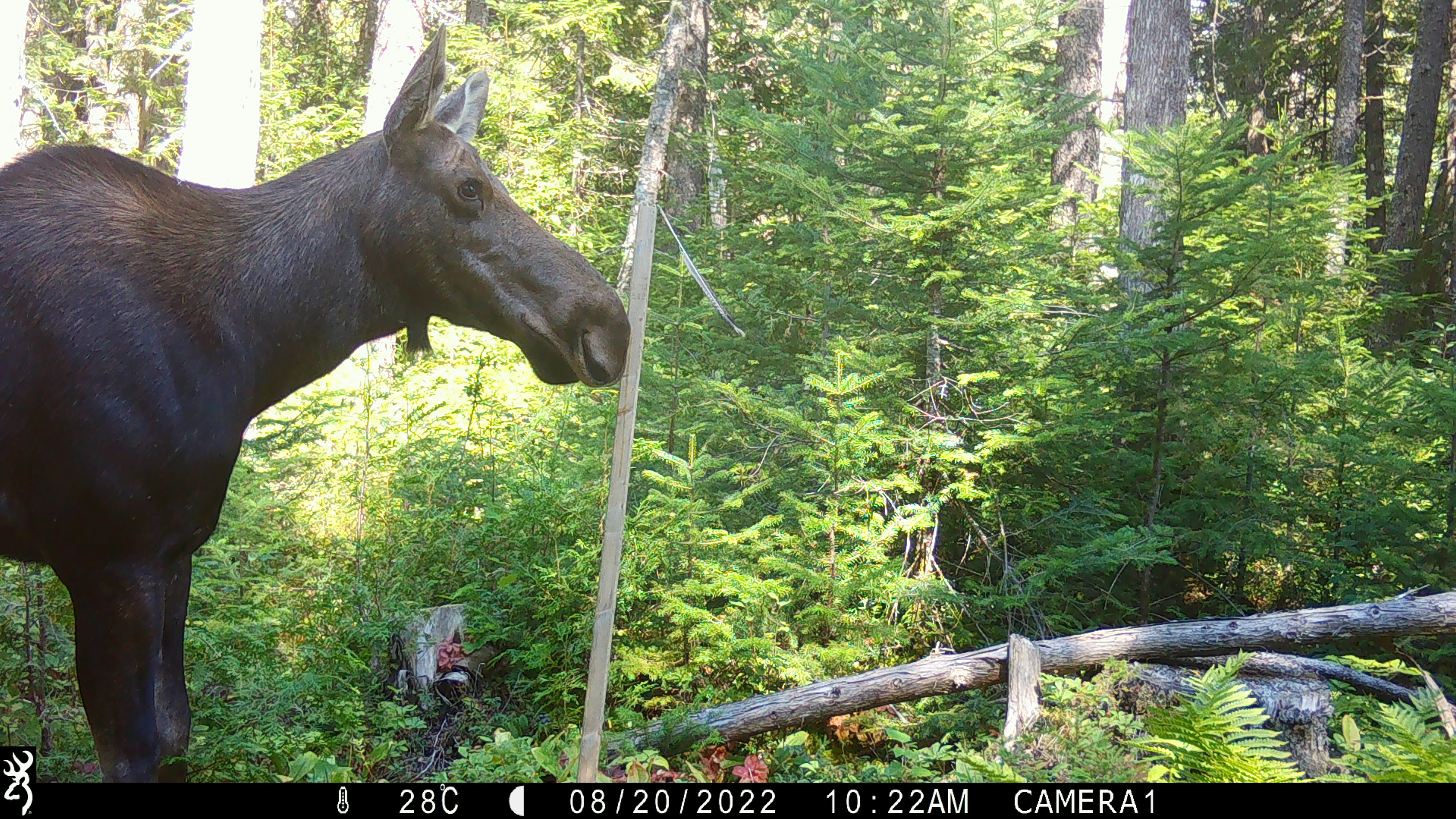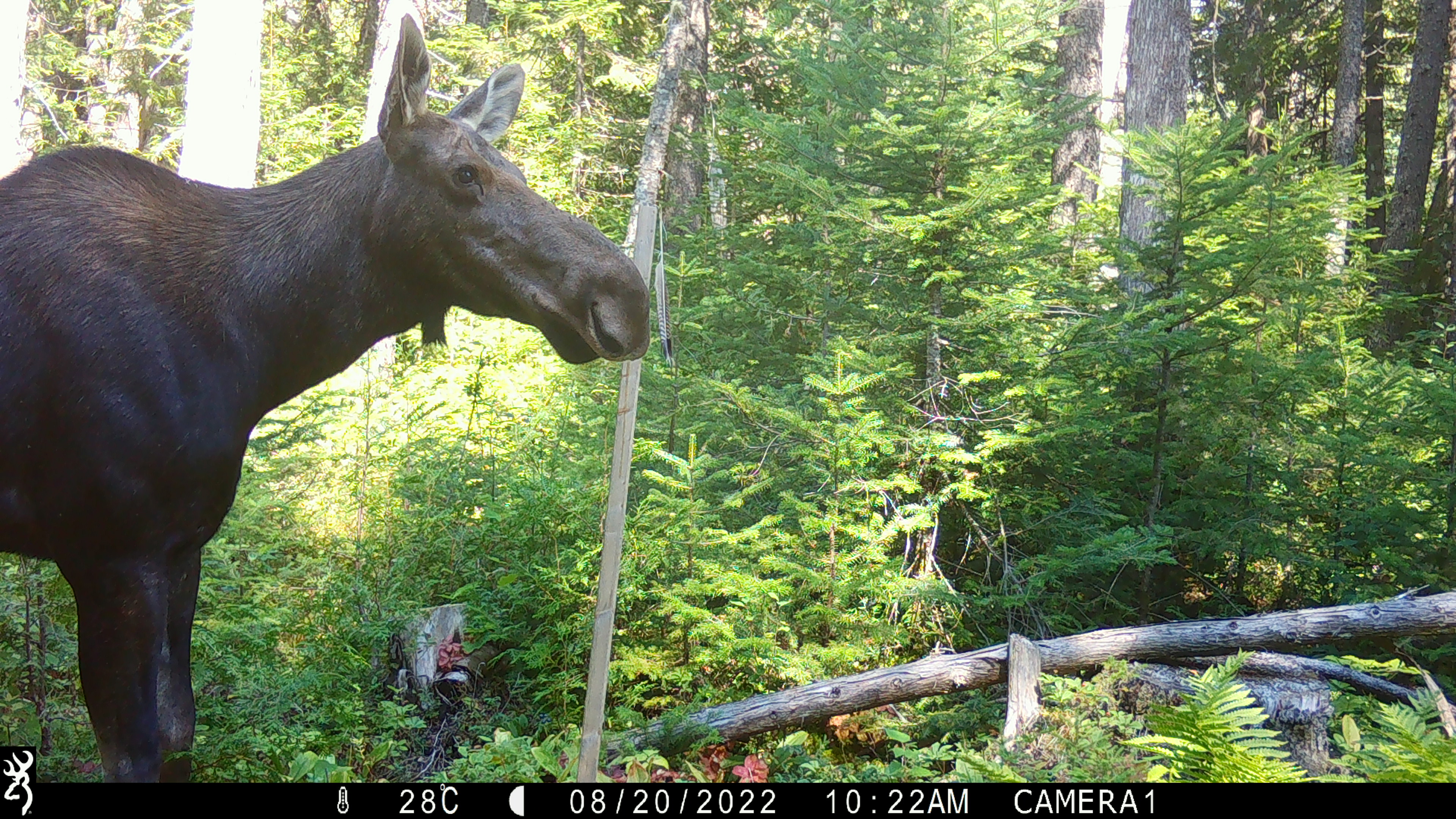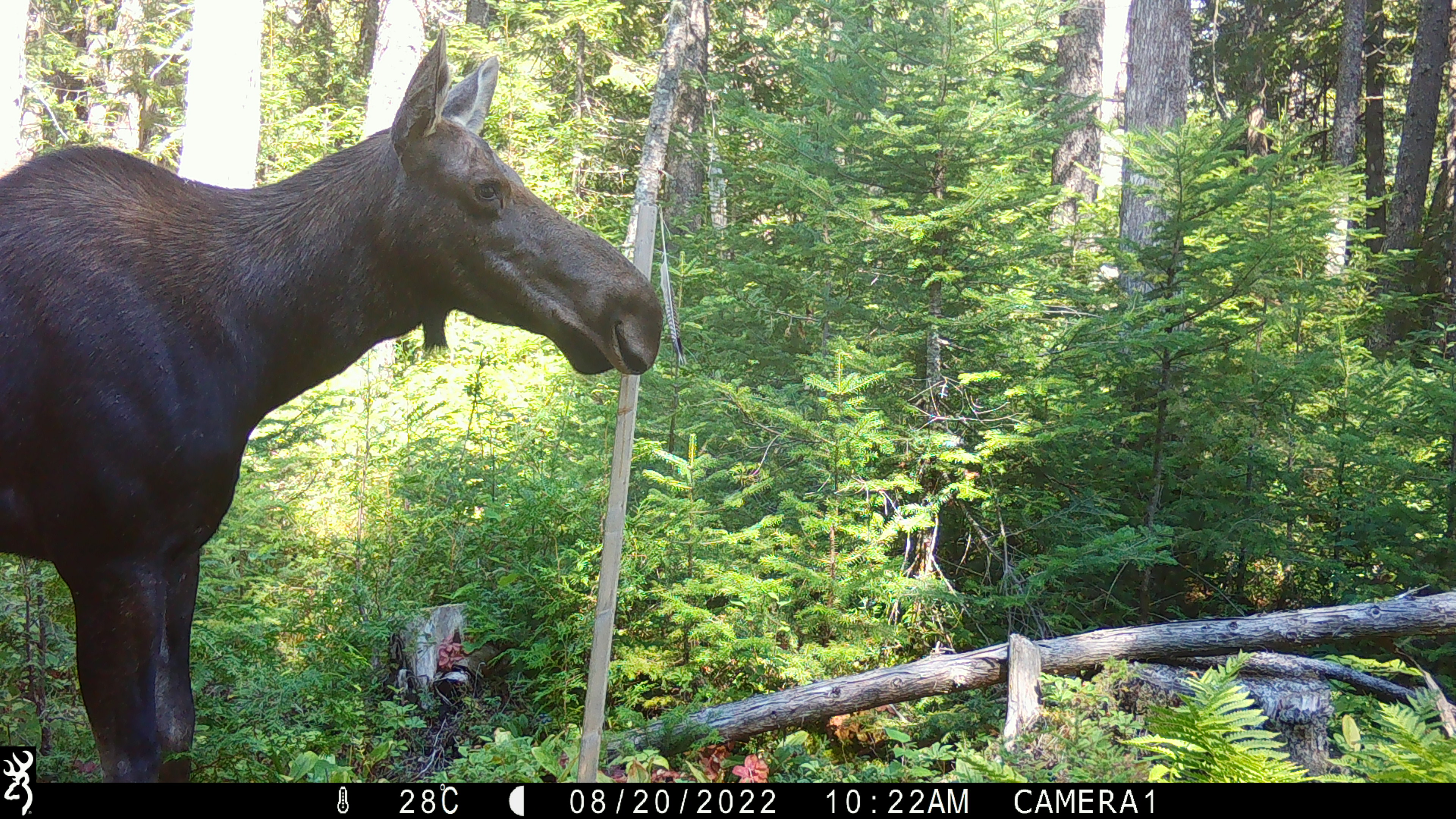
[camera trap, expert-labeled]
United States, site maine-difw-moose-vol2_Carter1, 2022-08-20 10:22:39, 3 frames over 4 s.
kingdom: Animalia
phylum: Chordata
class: Mammalia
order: Artiodactyla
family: Cervidae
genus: Alces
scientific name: Alces alces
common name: moose